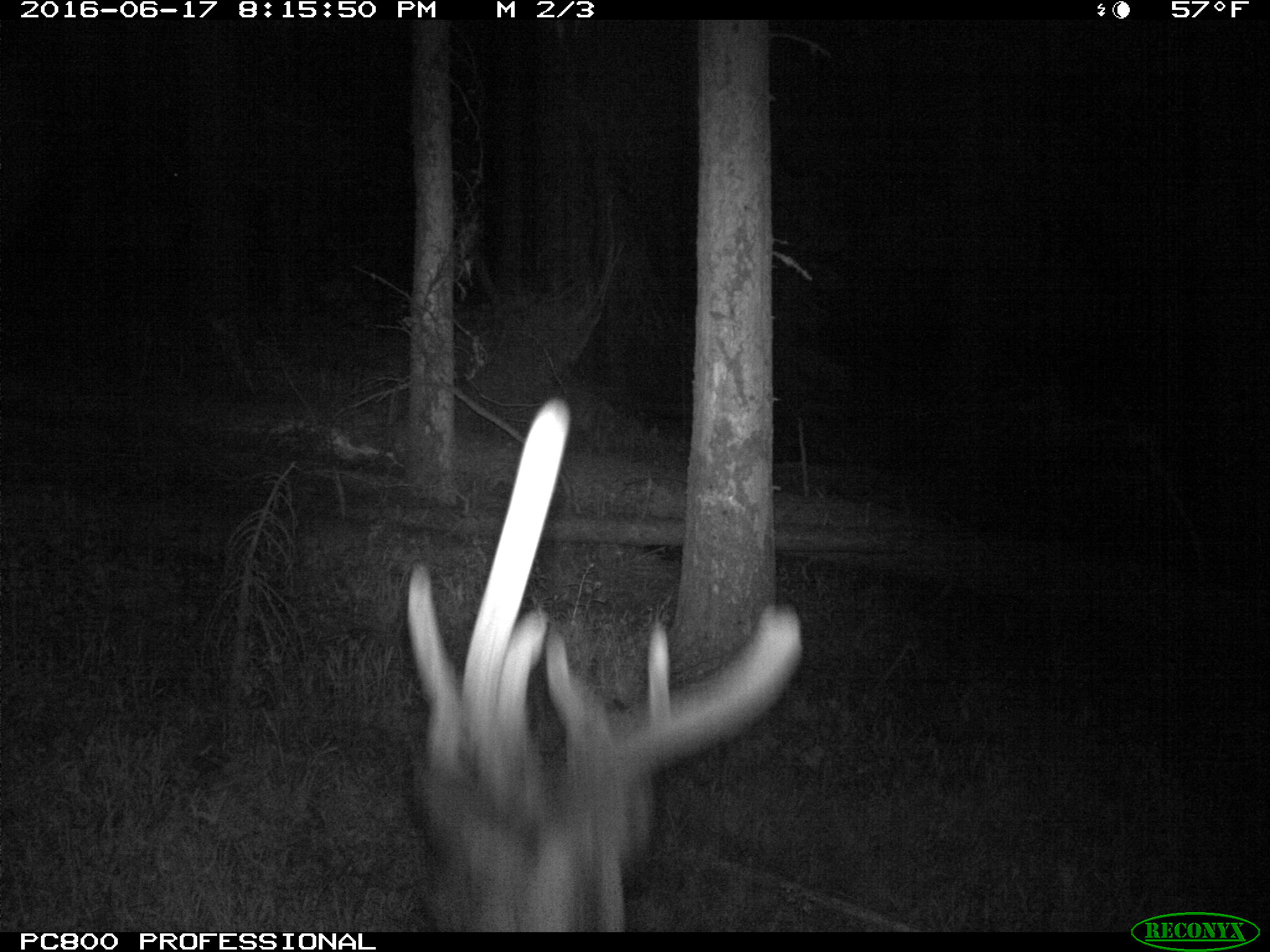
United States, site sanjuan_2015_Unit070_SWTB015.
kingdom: Animalia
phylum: Chordata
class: Mammalia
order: Artiodactyla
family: Cervidae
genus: Cervus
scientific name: Cervus elaphus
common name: red deer